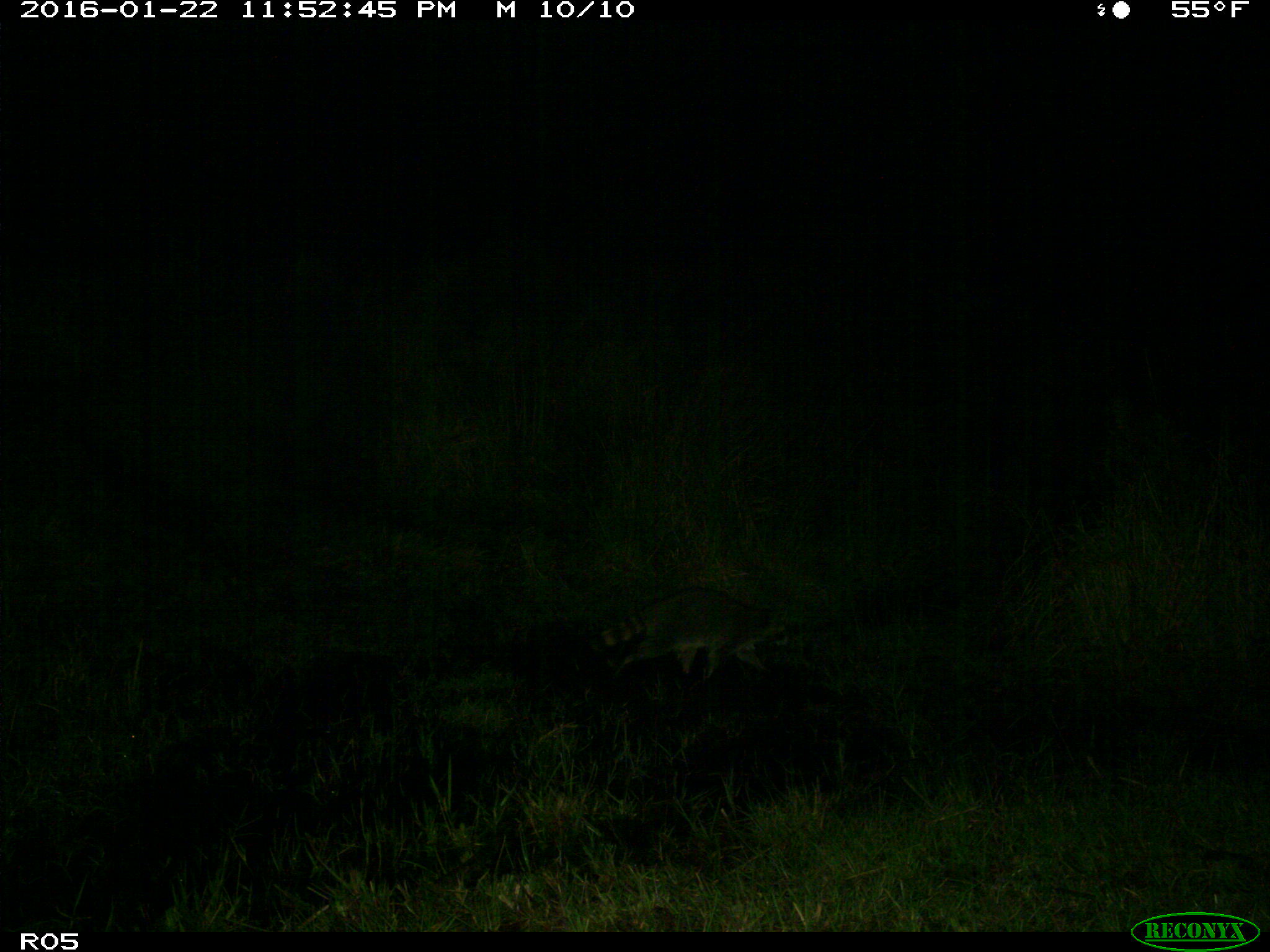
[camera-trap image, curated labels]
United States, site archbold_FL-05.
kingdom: Animalia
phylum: Chordata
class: Mammalia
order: Carnivora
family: Procyonidae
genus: Procyon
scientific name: Procyon lotor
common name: common raccoon